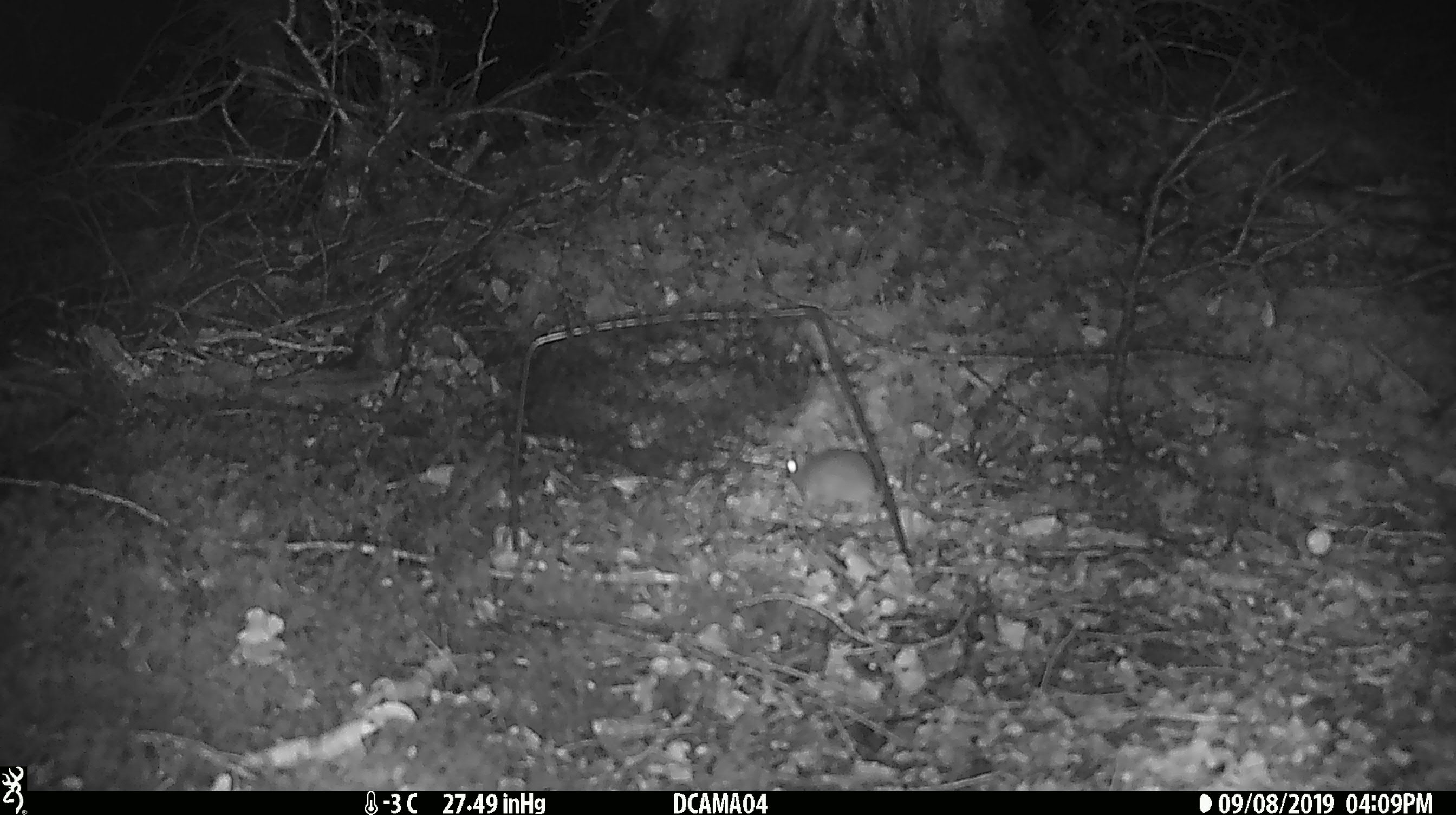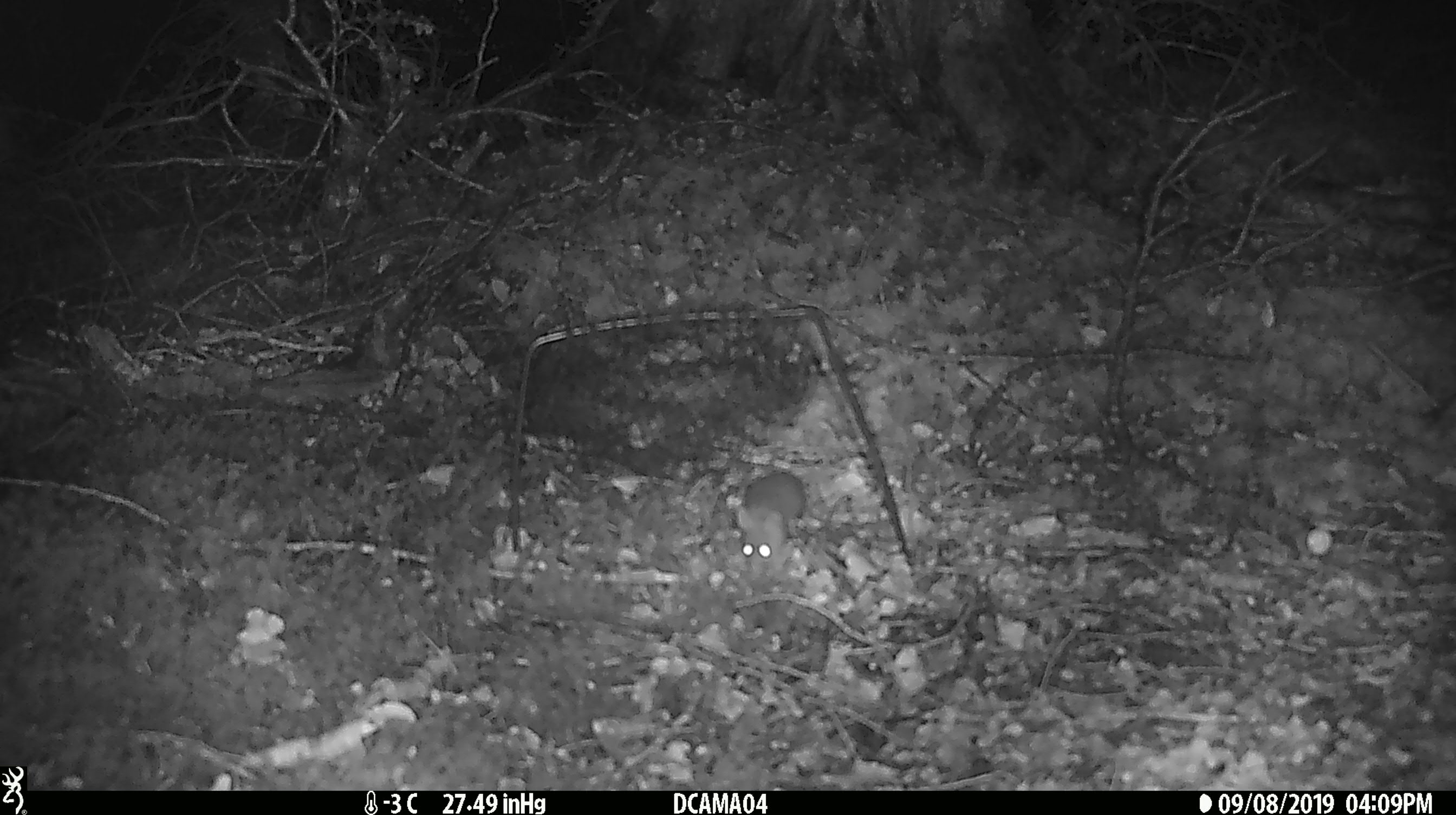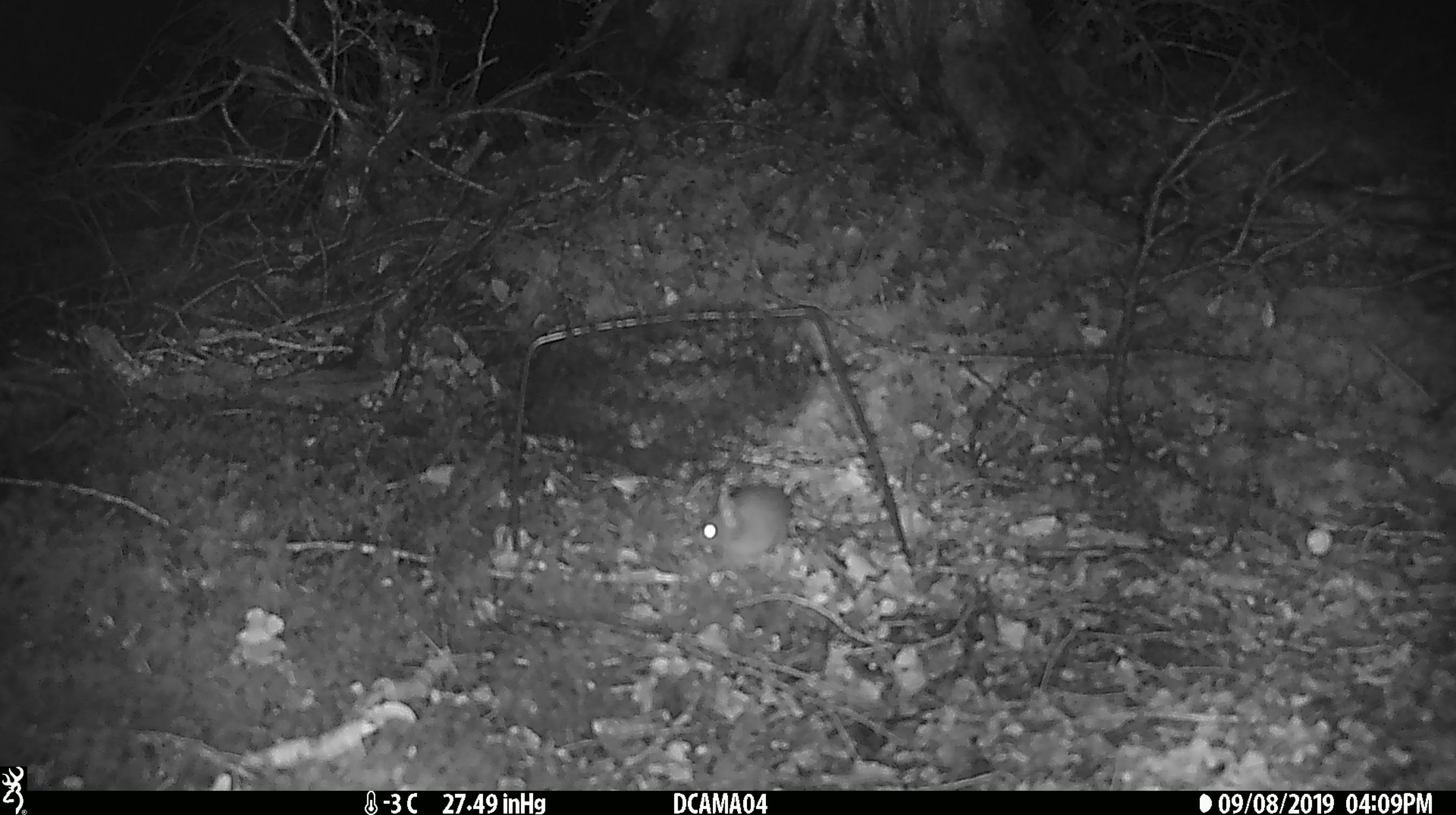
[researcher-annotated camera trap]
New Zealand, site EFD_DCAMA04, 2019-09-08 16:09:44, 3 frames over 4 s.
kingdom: Animalia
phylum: Chordata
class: Mammalia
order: Rodentia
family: Muridae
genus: Mus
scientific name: Mus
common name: mouse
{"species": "mouse (Mus)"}